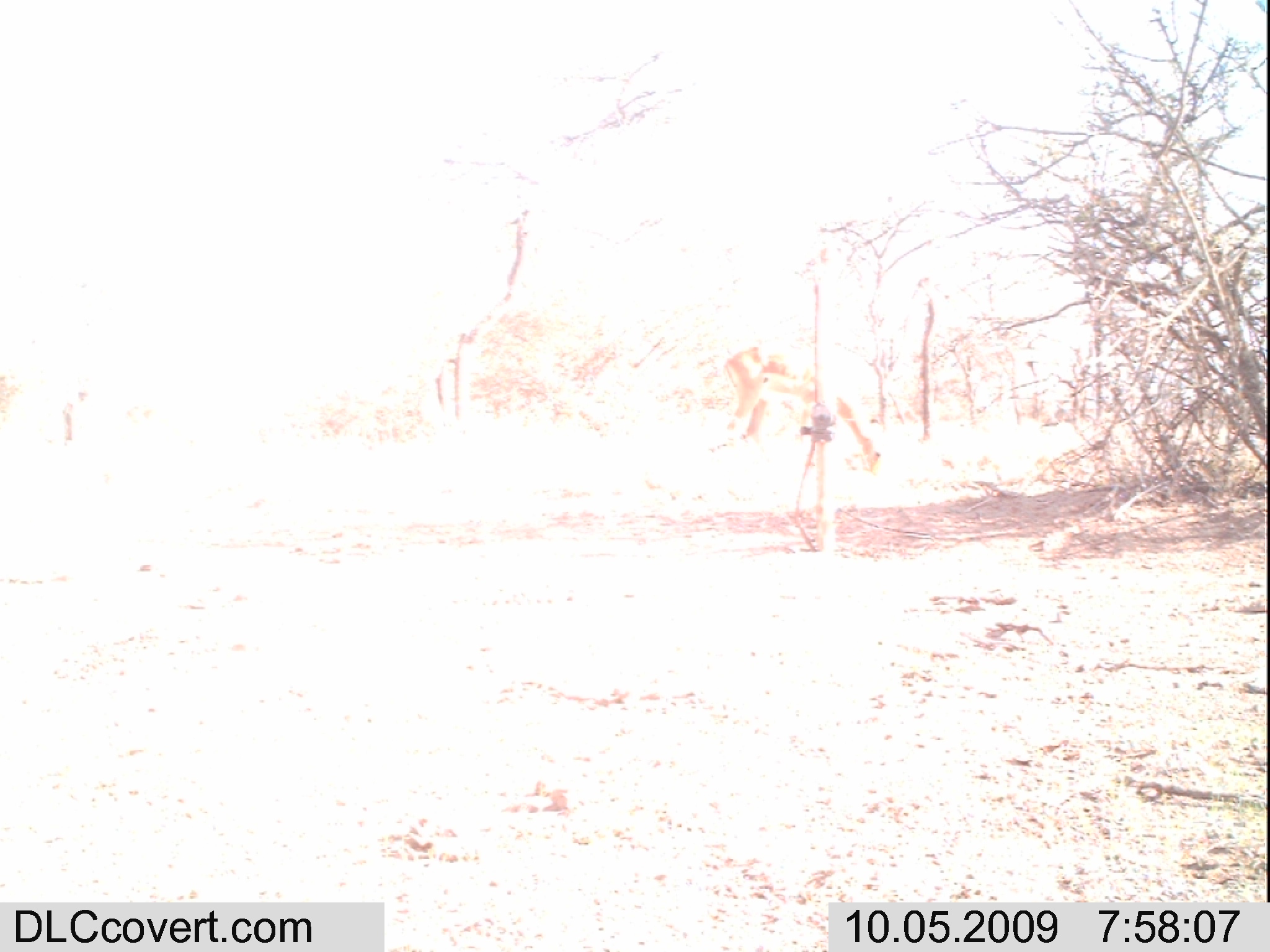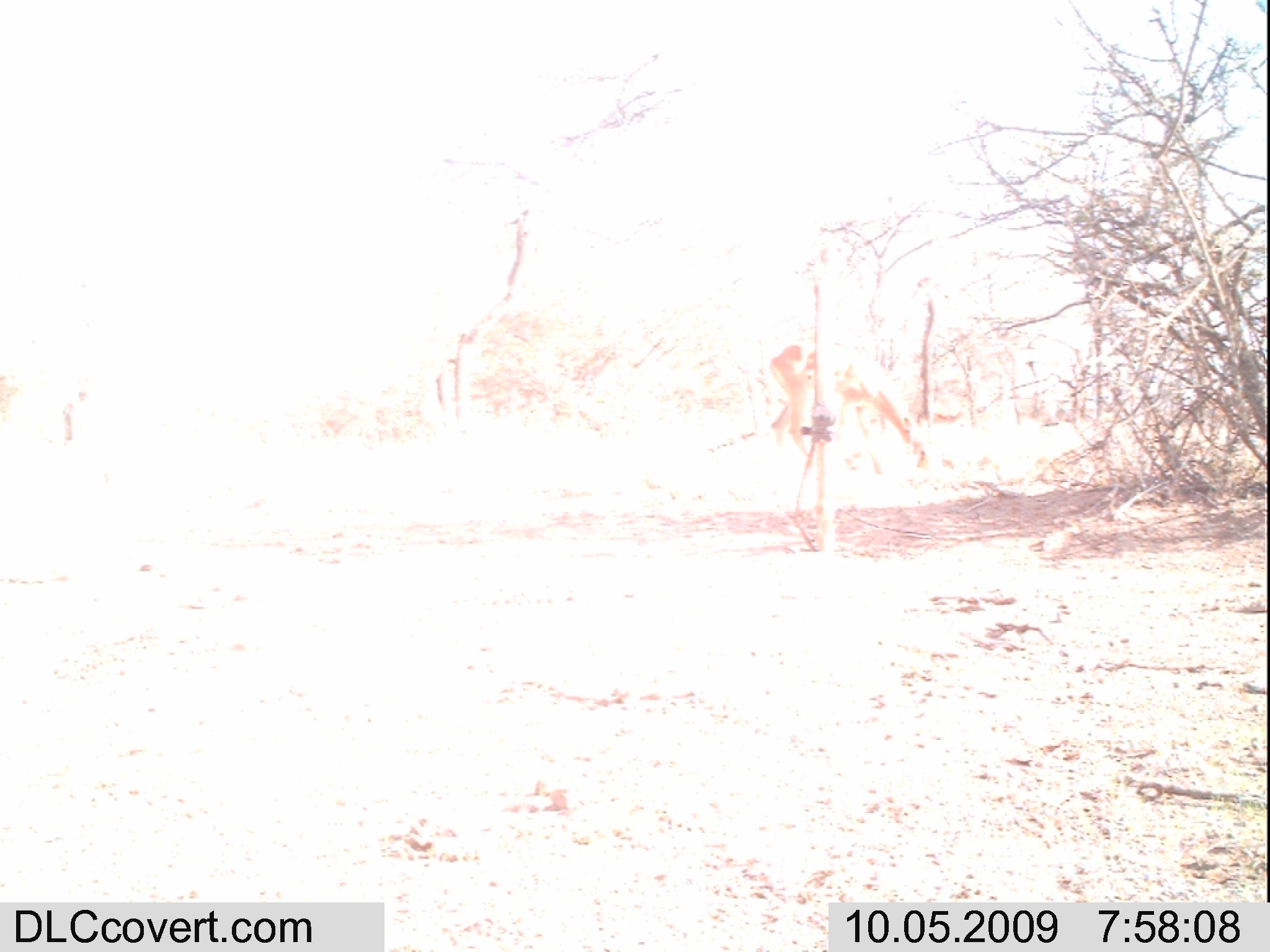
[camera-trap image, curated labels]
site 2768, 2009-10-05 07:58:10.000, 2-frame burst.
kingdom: Animalia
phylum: Chordata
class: Mammalia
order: Artiodactyla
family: Bovidae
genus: Aepyceros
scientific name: Aepyceros melampus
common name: impala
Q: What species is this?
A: Aepyceros melampus (impala).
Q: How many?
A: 1.